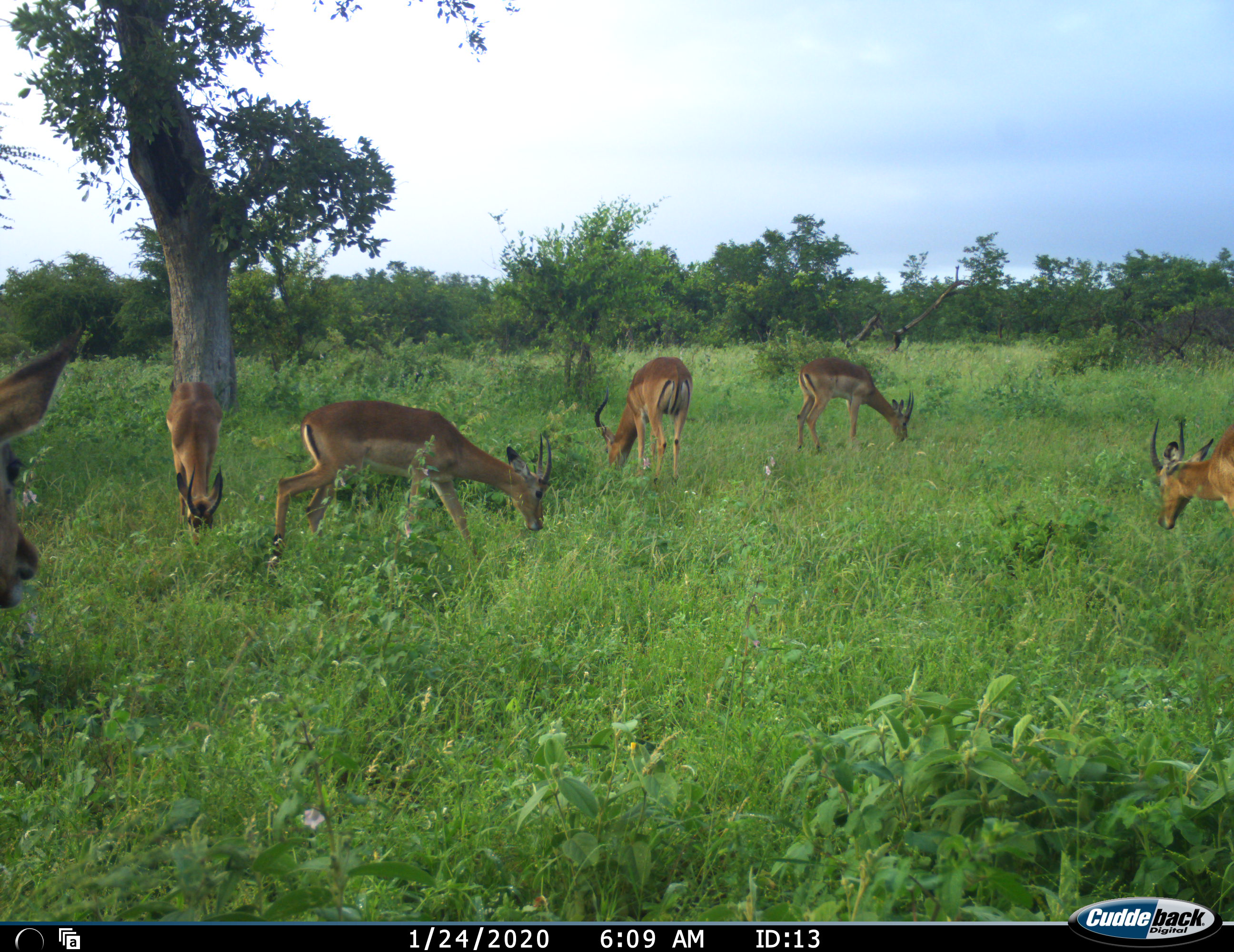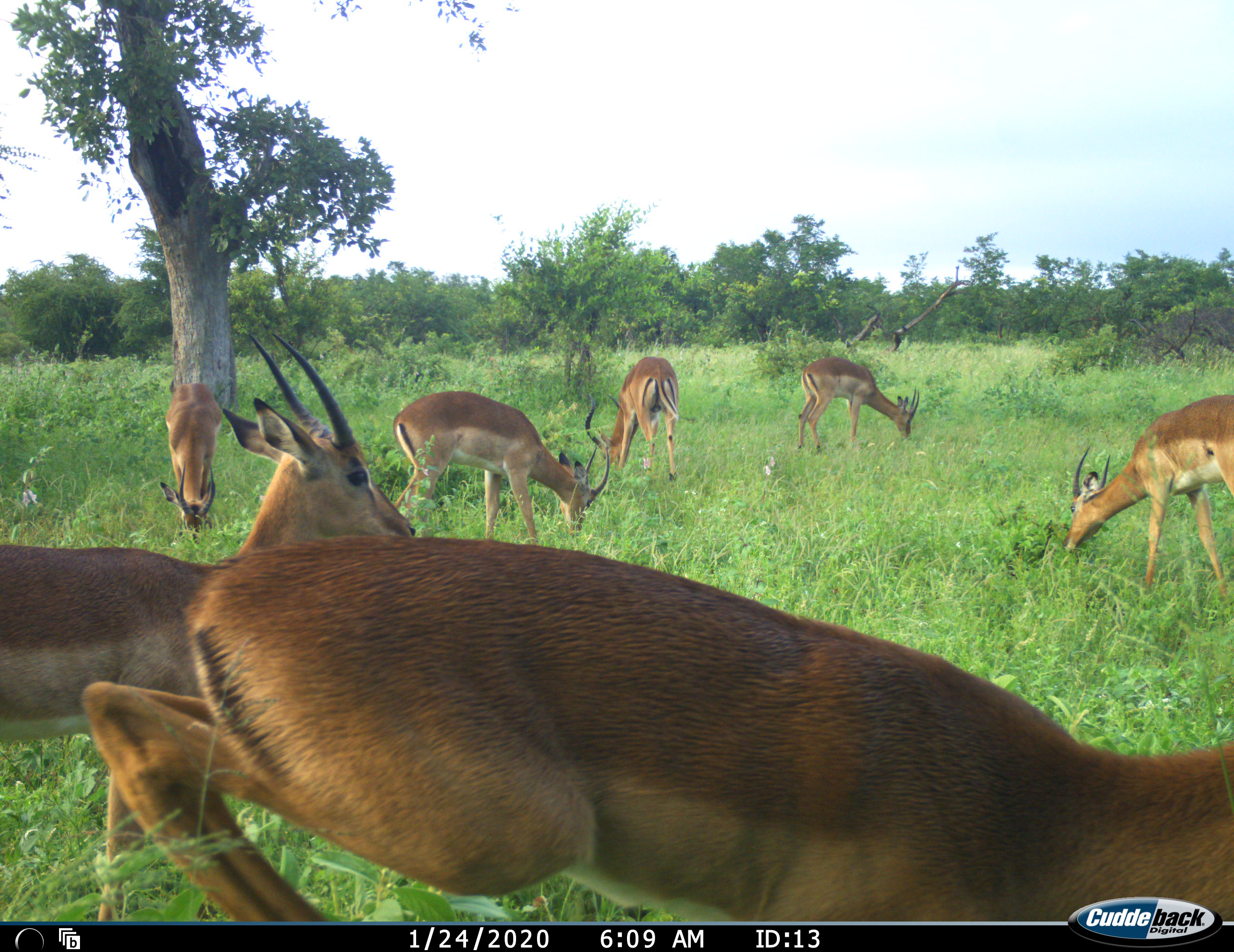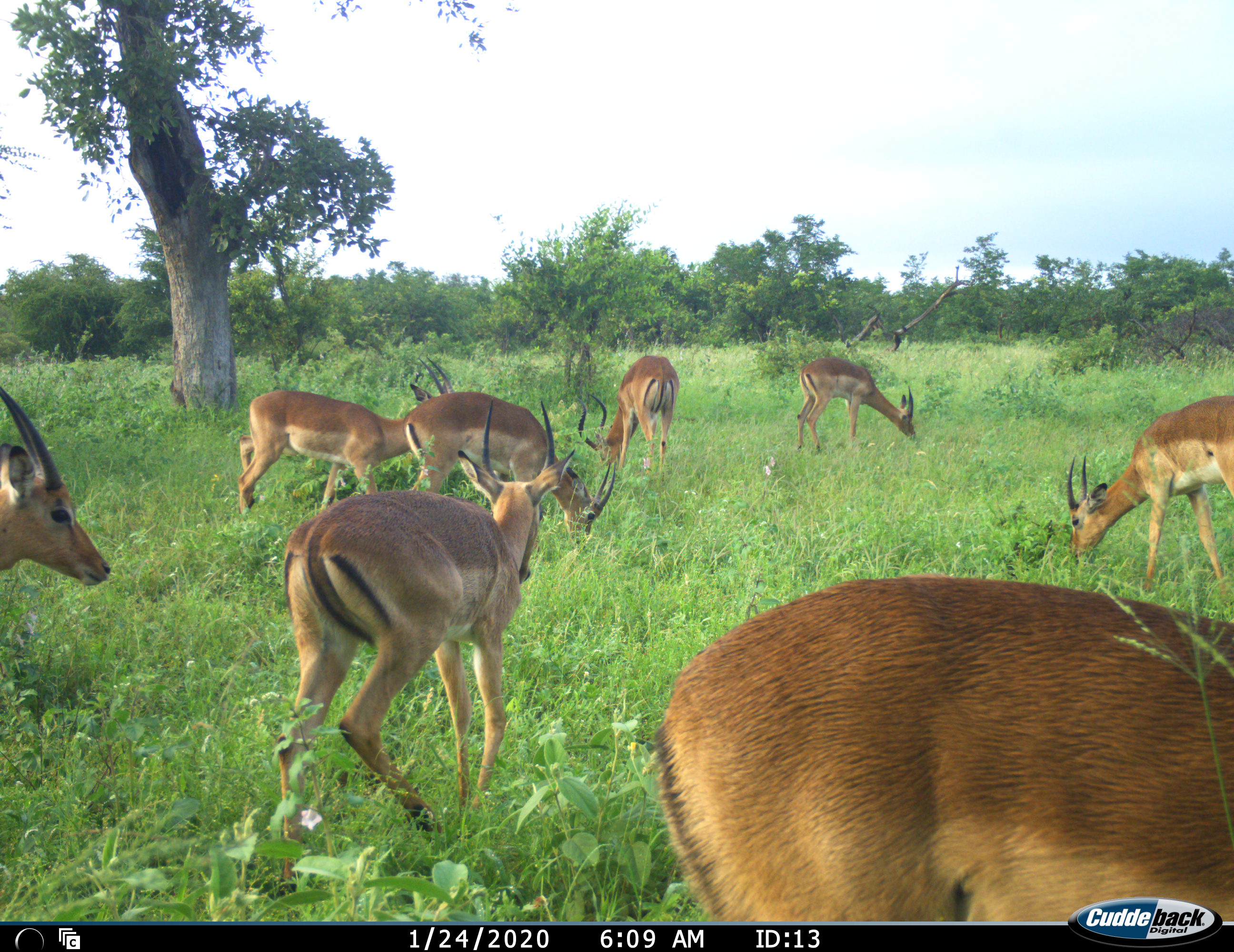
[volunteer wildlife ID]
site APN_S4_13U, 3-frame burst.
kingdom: Animalia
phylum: Chordata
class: Mammalia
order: Artiodactyla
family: Bovidae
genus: Aepyceros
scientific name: Aepyceros melampus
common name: impala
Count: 7.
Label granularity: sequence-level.